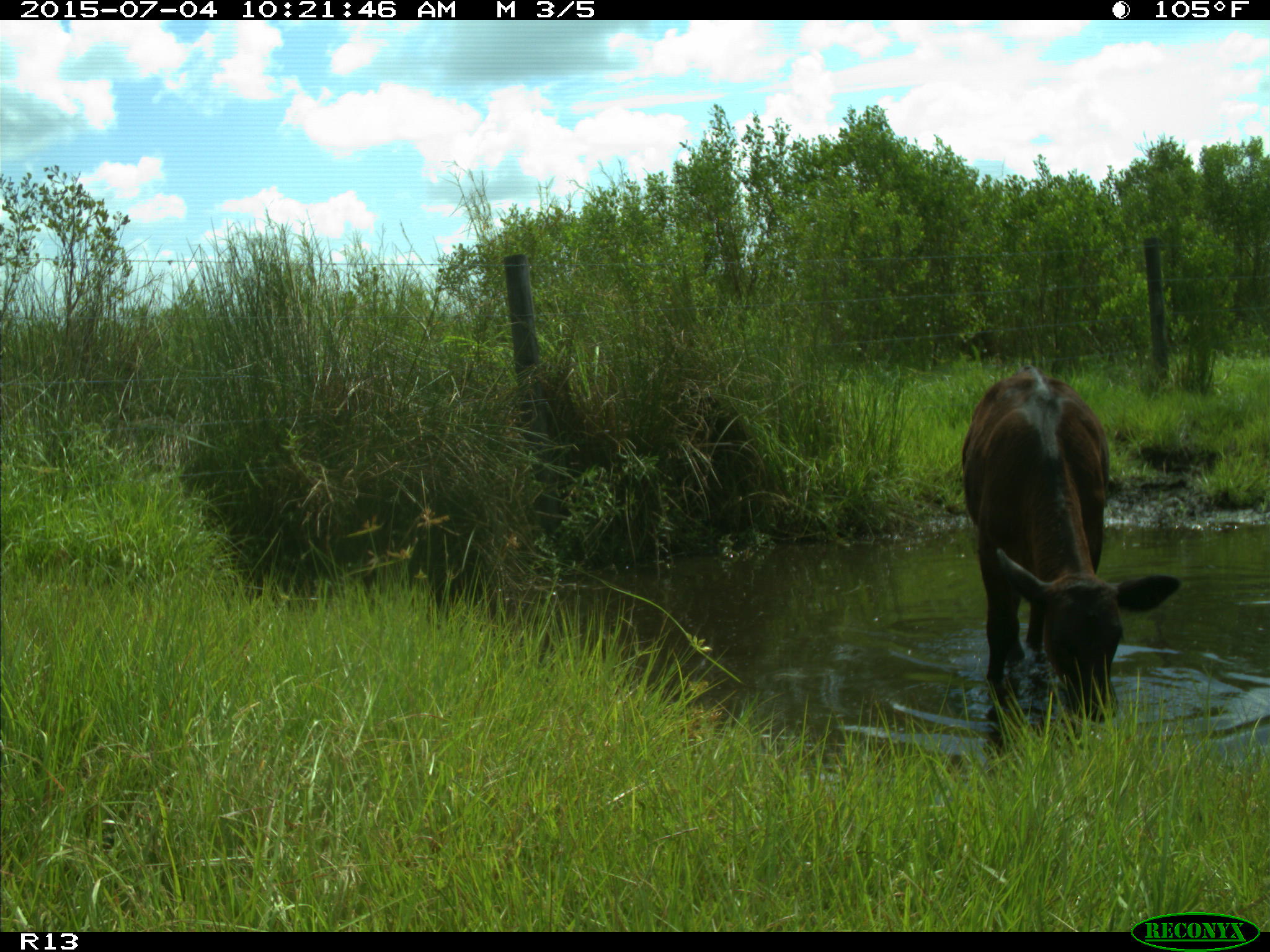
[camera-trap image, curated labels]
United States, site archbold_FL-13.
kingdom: Animalia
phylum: Chordata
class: Mammalia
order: Artiodactyla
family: Bovidae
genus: Bos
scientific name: Bos taurus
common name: domestic cow